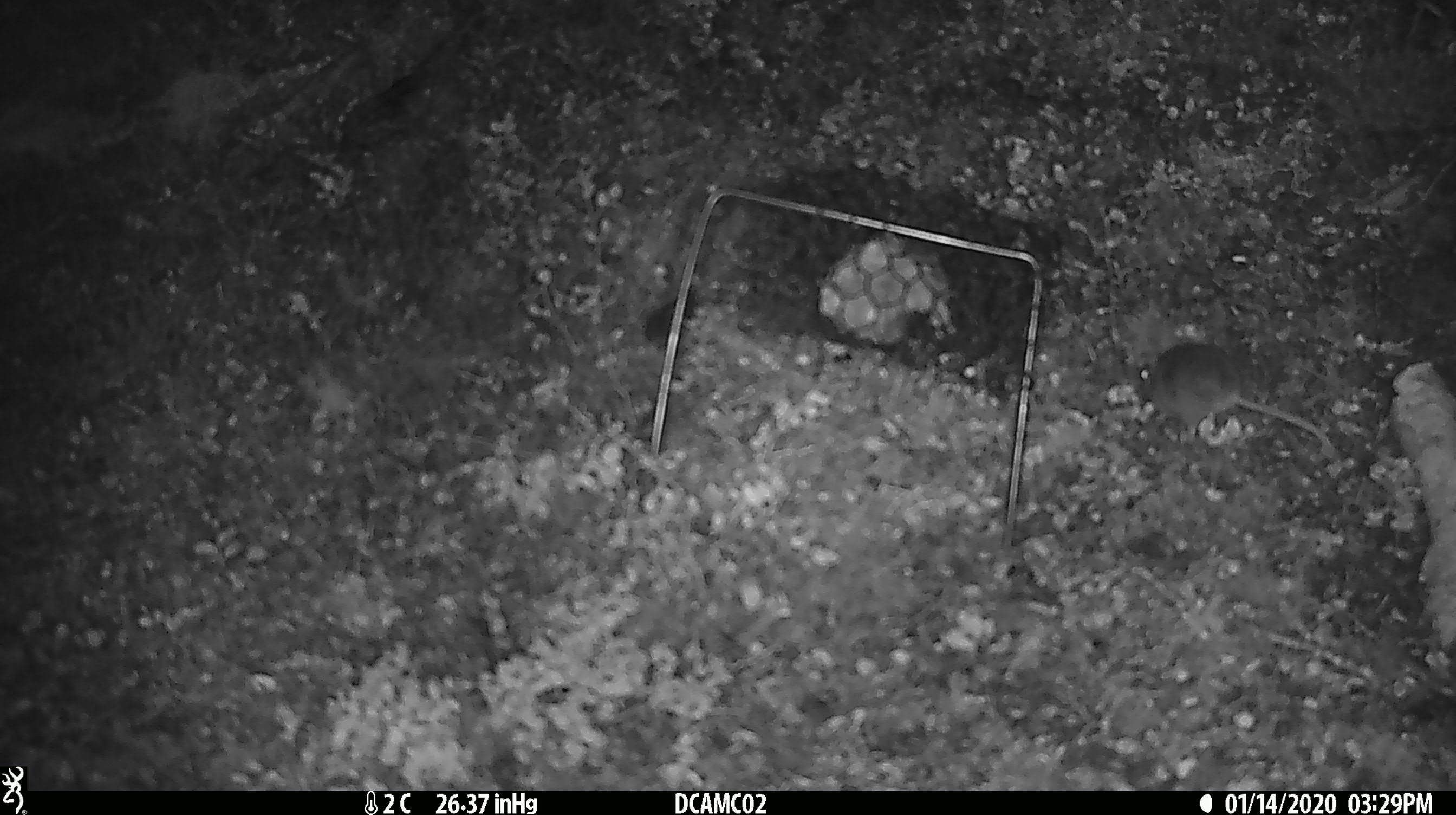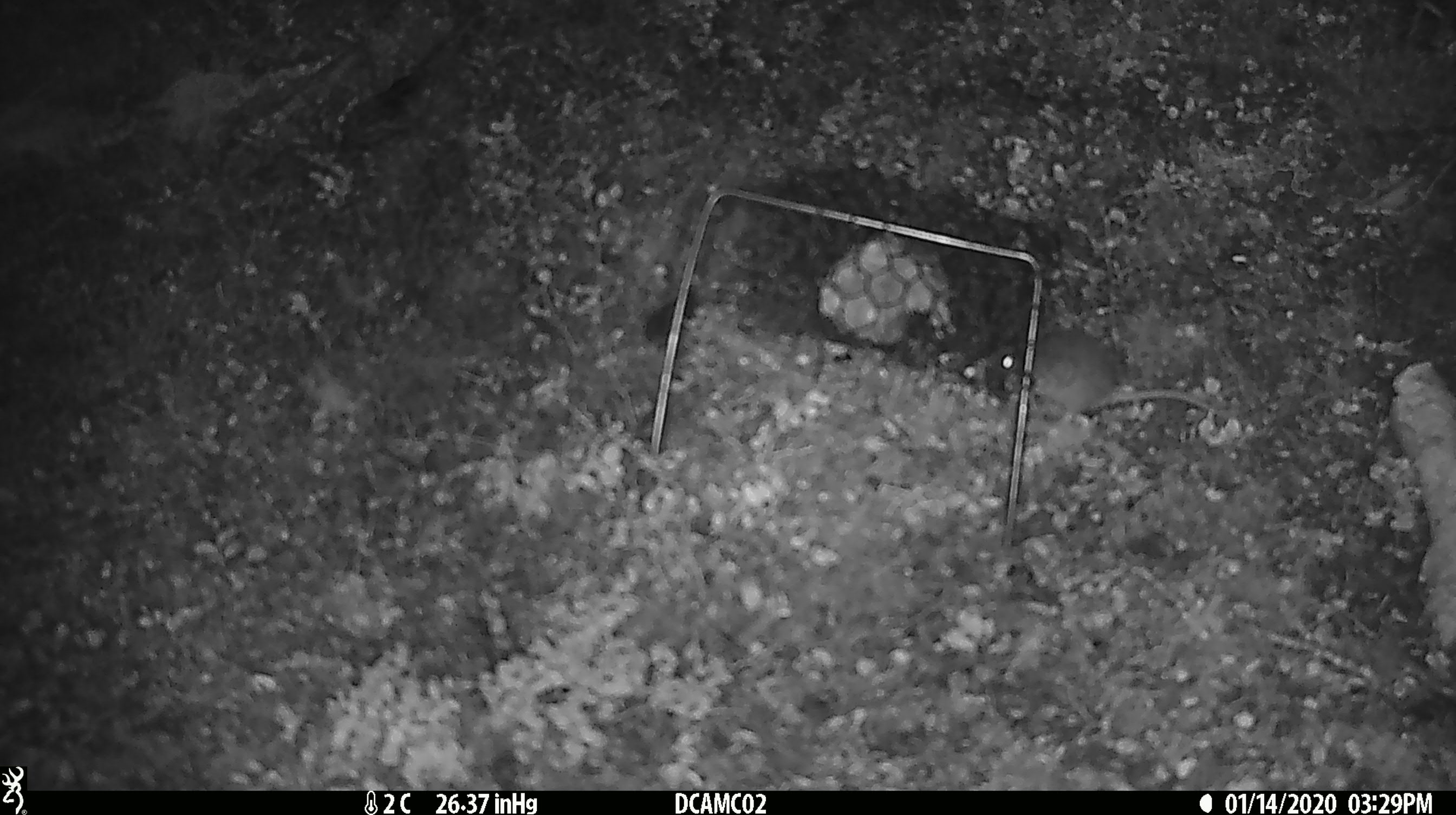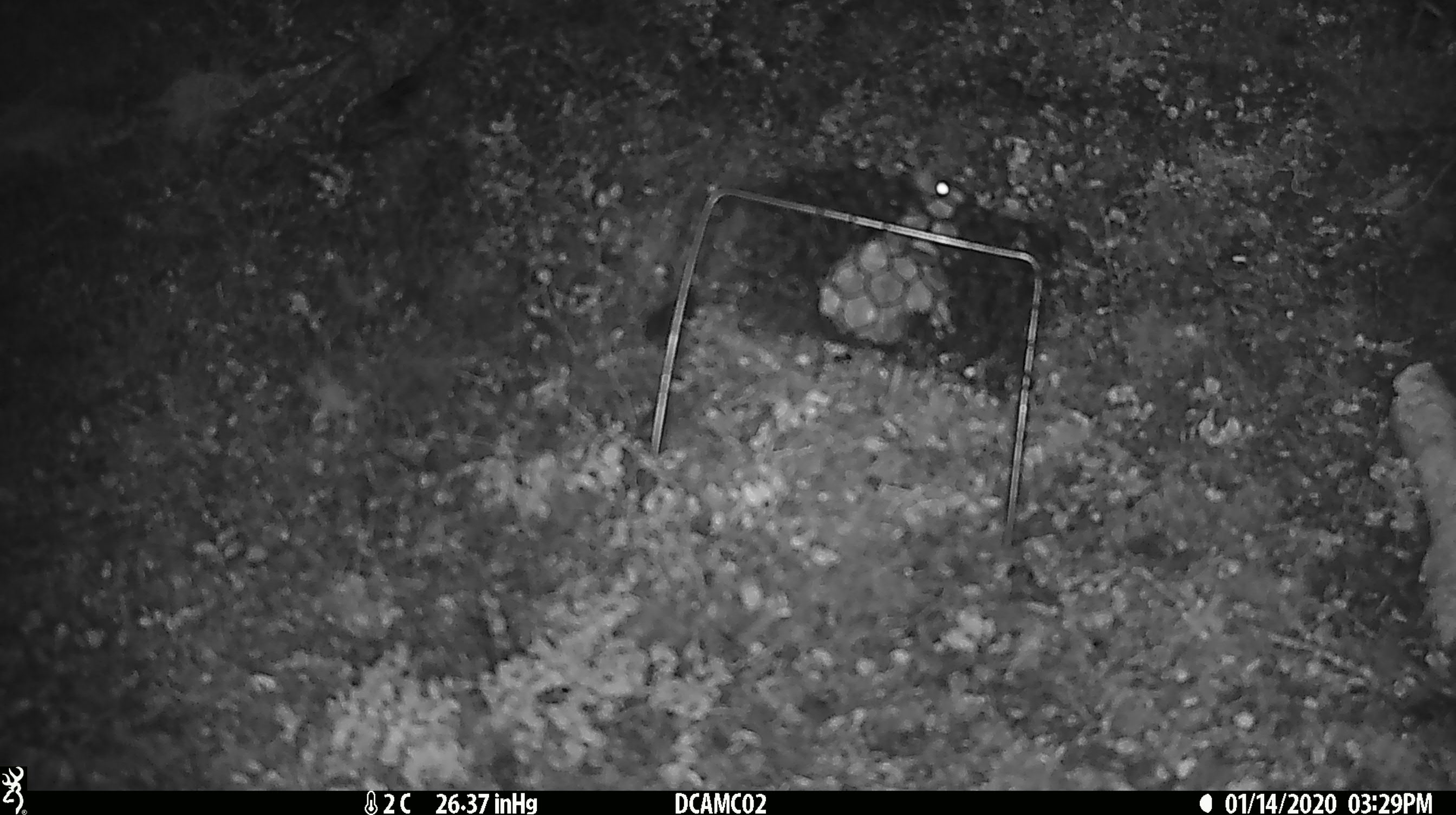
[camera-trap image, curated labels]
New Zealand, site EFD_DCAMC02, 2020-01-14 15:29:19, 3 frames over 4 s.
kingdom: Animalia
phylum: Chordata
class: Mammalia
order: Rodentia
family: Muridae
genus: Mus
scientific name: Mus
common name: mouse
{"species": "mouse (Mus)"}